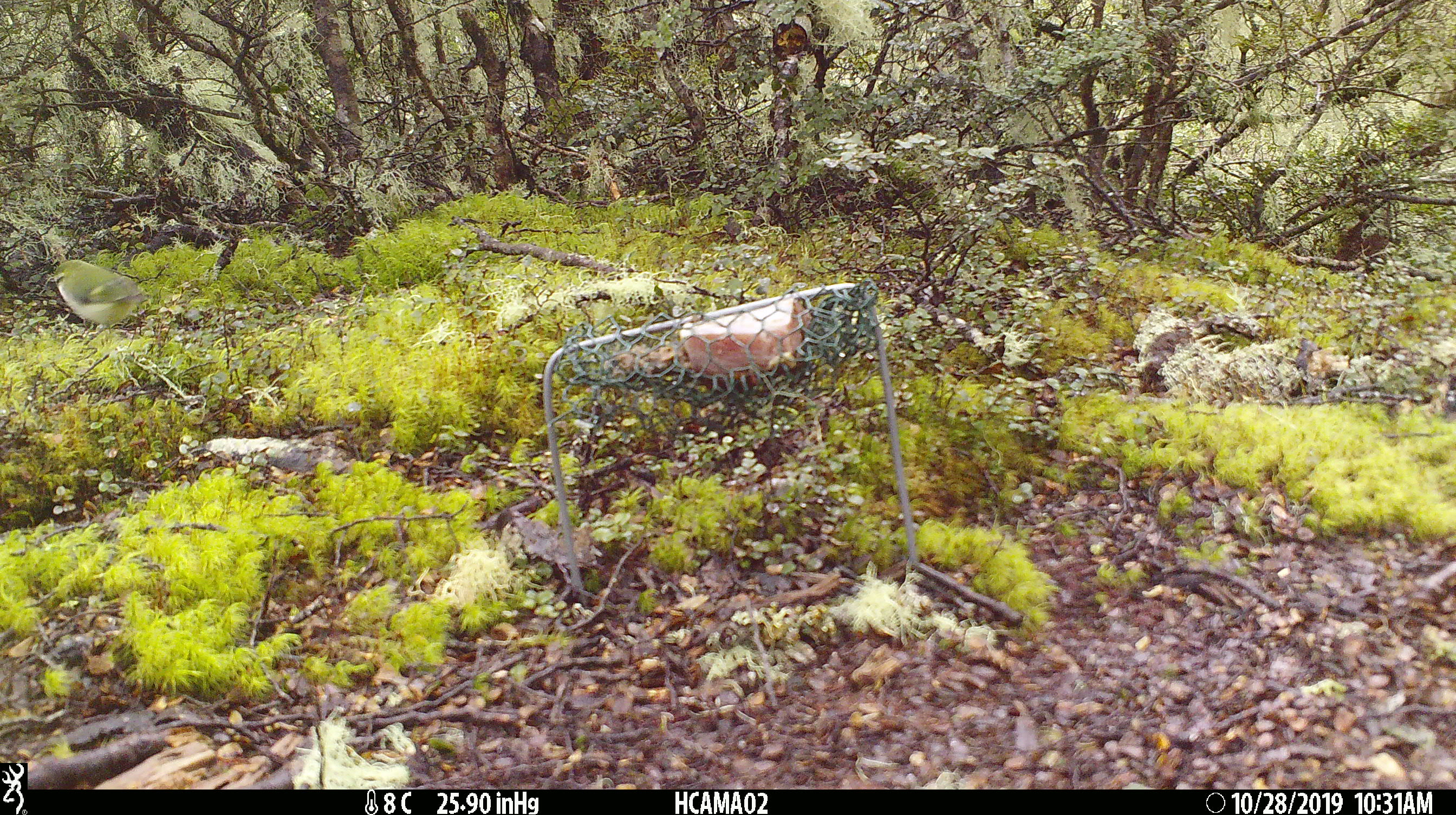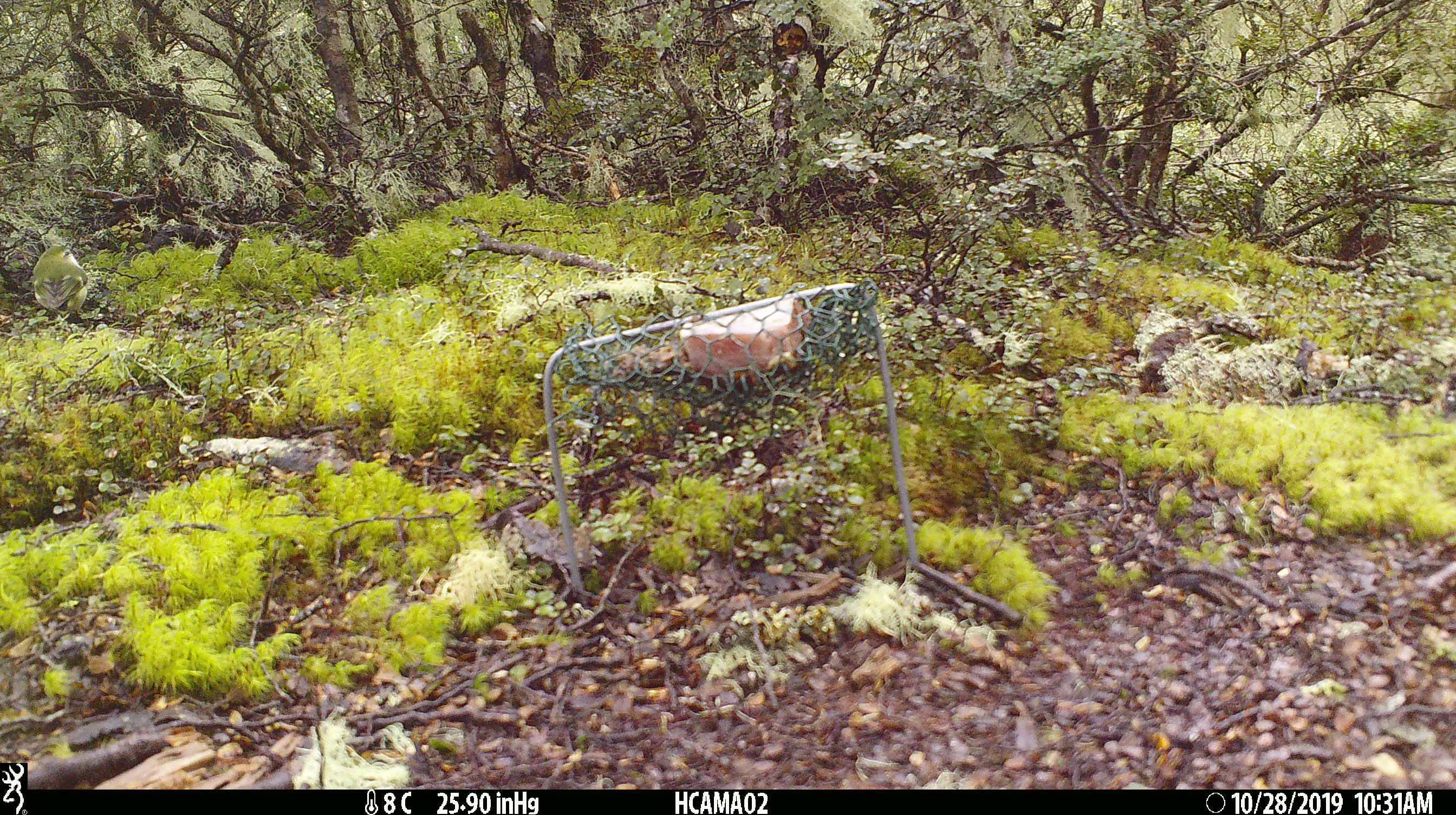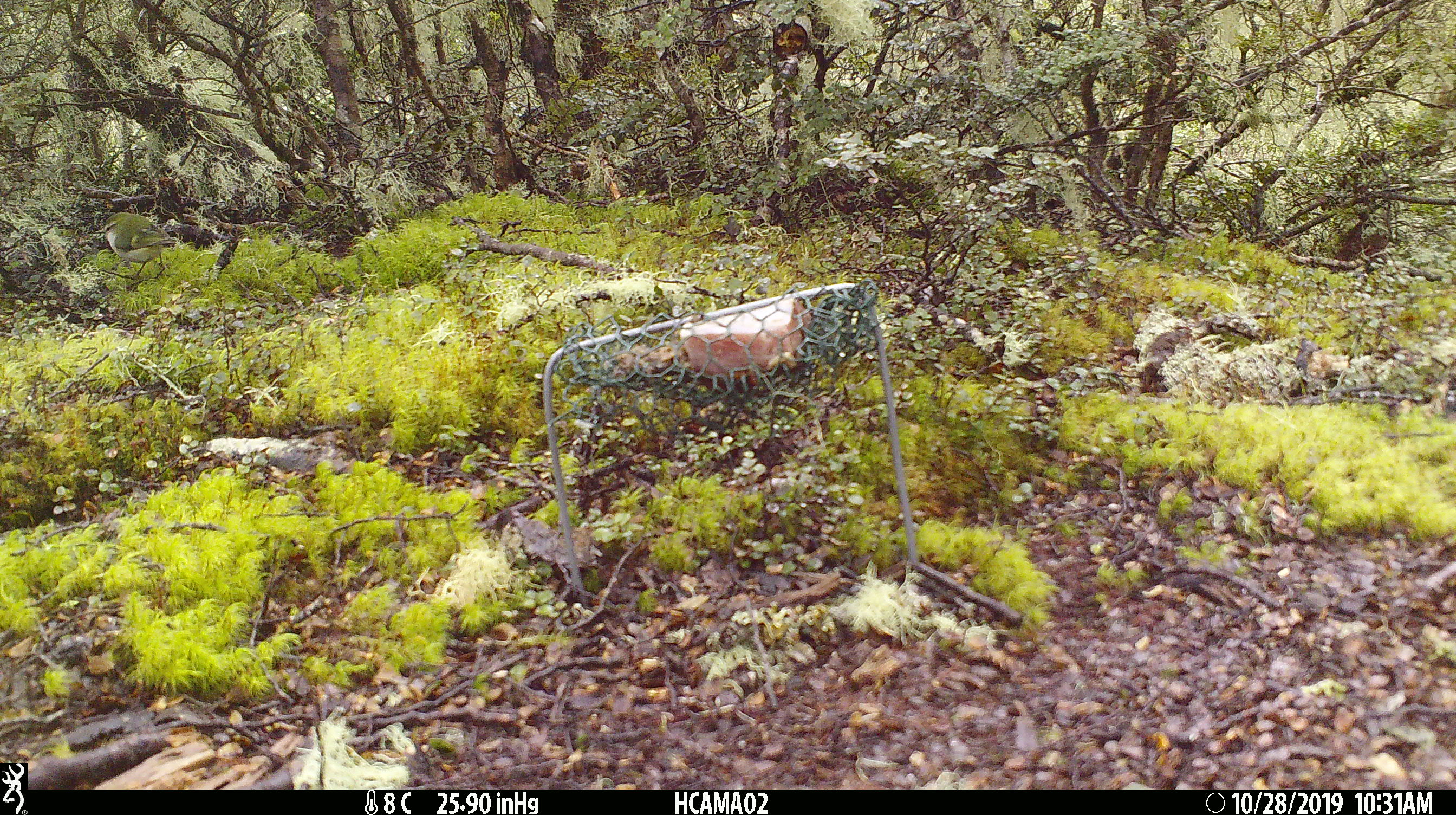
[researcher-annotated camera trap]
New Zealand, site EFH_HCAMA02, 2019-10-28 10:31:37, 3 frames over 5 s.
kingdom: Animalia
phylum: Chordata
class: Aves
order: Passeriformes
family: Acanthisittidae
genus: Acanthisitta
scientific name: Acanthisitta chloris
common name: rifleman